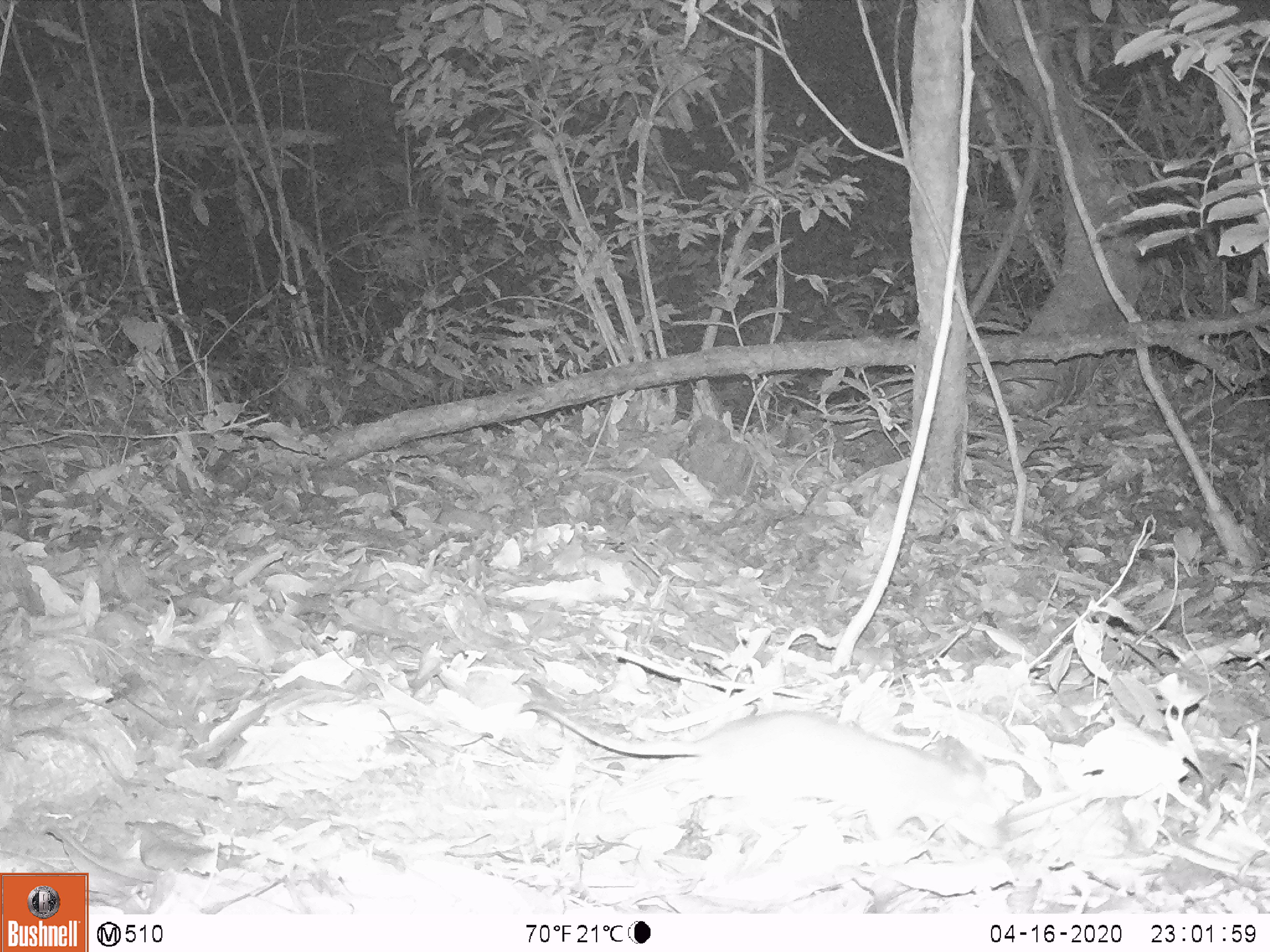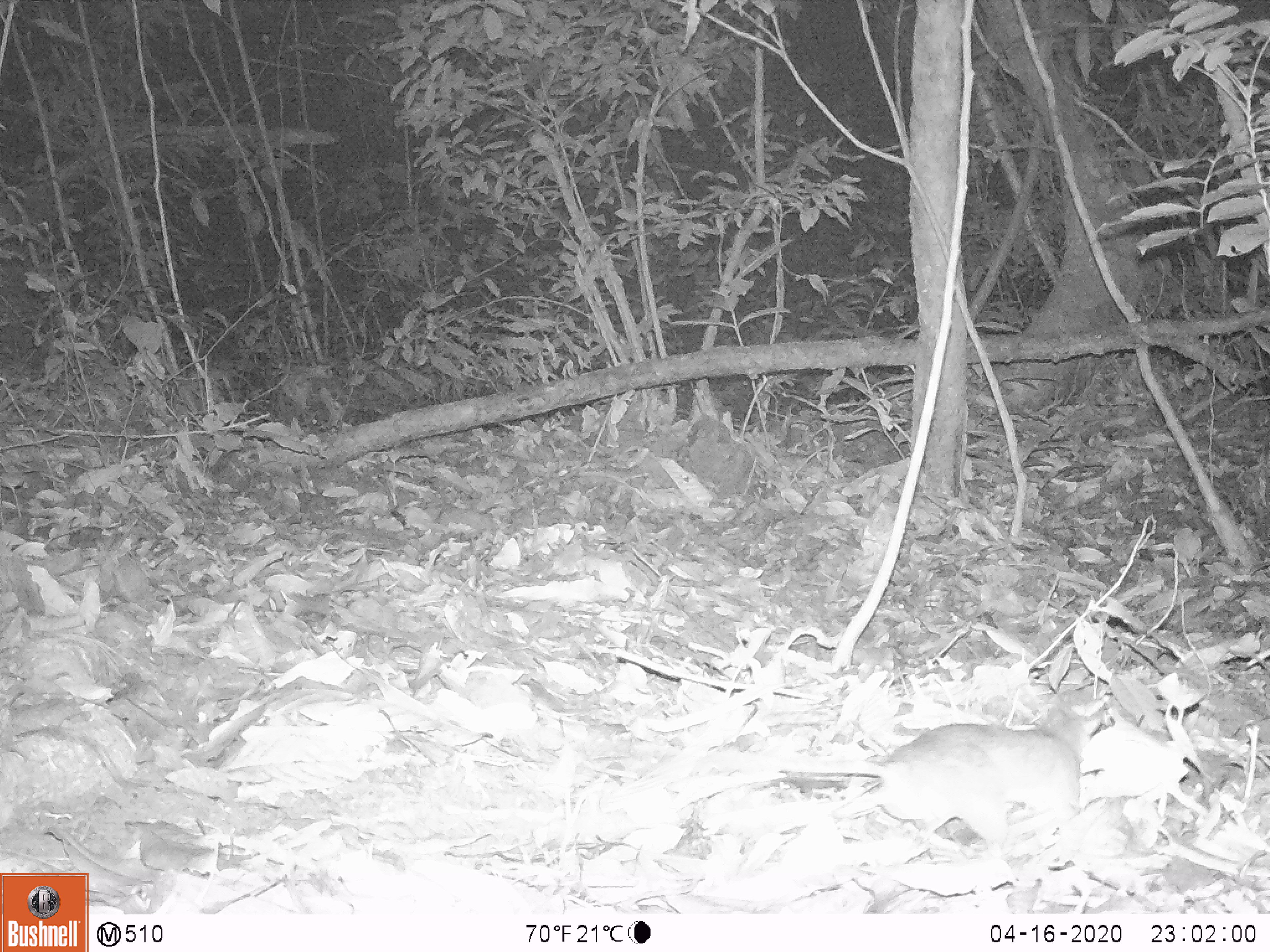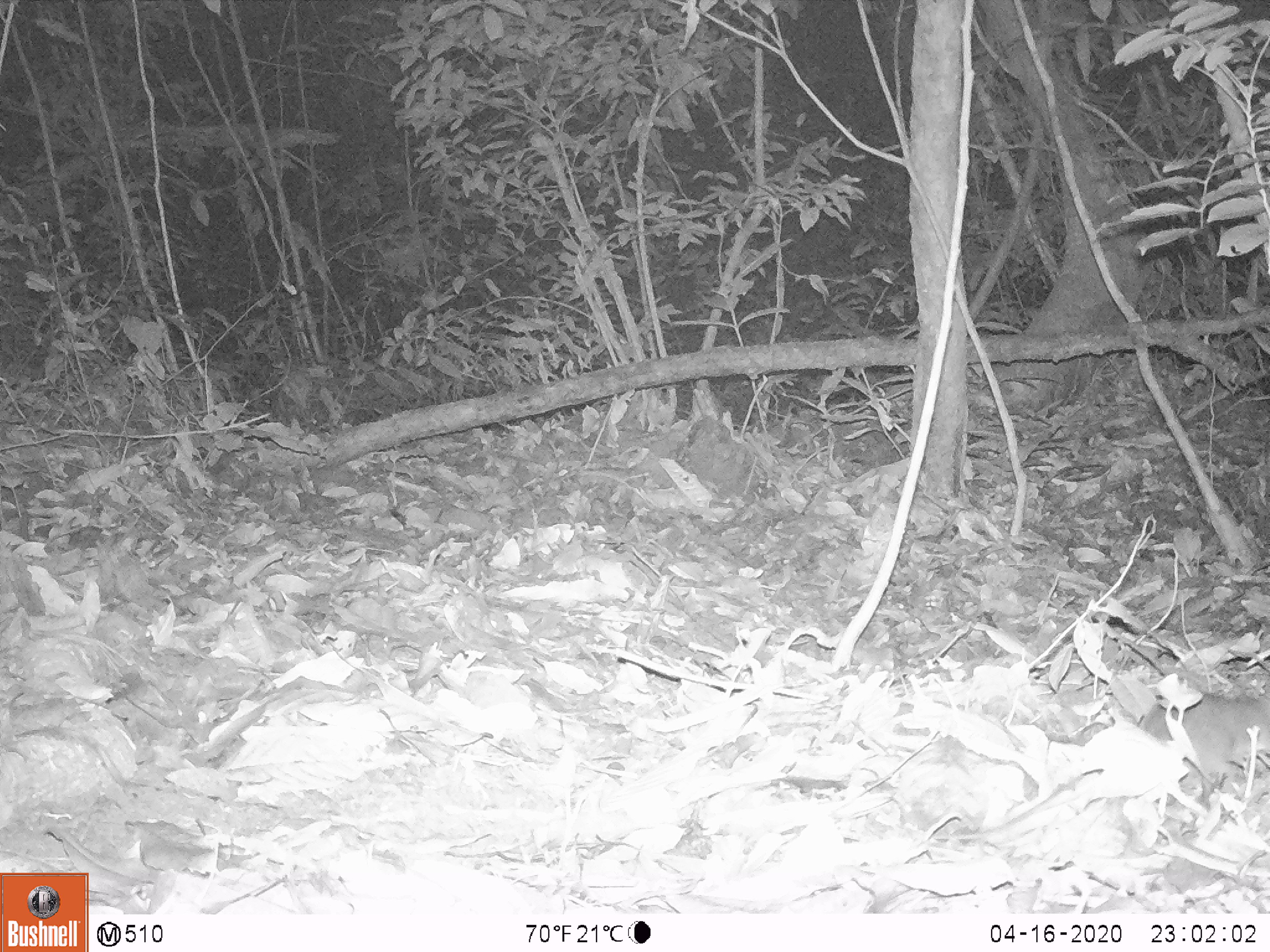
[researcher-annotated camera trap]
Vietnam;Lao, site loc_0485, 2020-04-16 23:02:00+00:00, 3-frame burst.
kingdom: Animalia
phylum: Chordata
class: Mammalia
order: Rodentia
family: Muridae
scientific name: Muridae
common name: old-world mice and rats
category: unidentified murid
Unidentified murid (old-world mice and rats) (Muridae). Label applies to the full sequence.